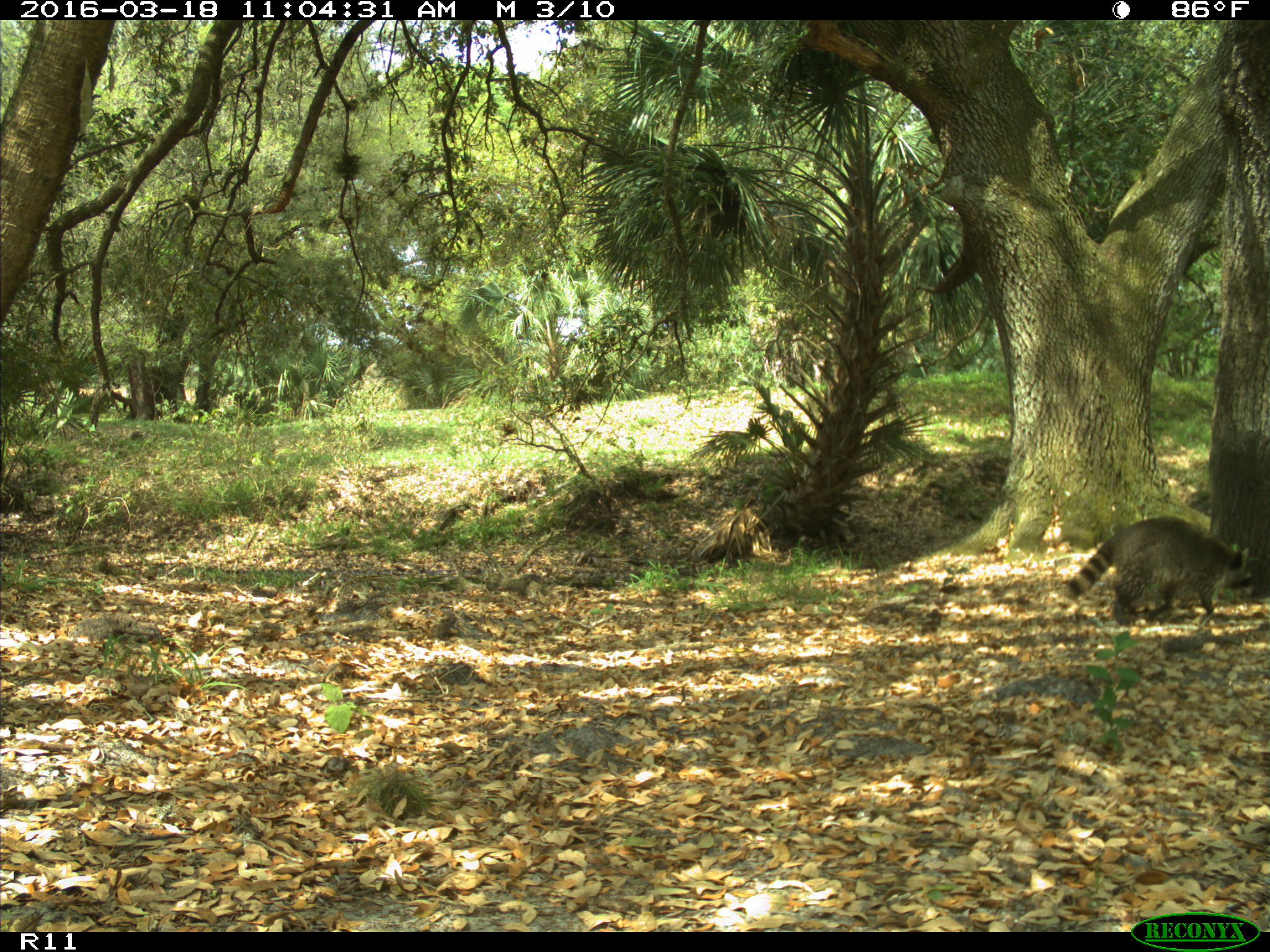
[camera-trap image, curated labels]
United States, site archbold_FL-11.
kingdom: Animalia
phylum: Chordata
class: Mammalia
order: Carnivora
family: Procyonidae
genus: Procyon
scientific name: Procyon lotor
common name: common raccoon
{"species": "Procyon lotor (common raccoon)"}